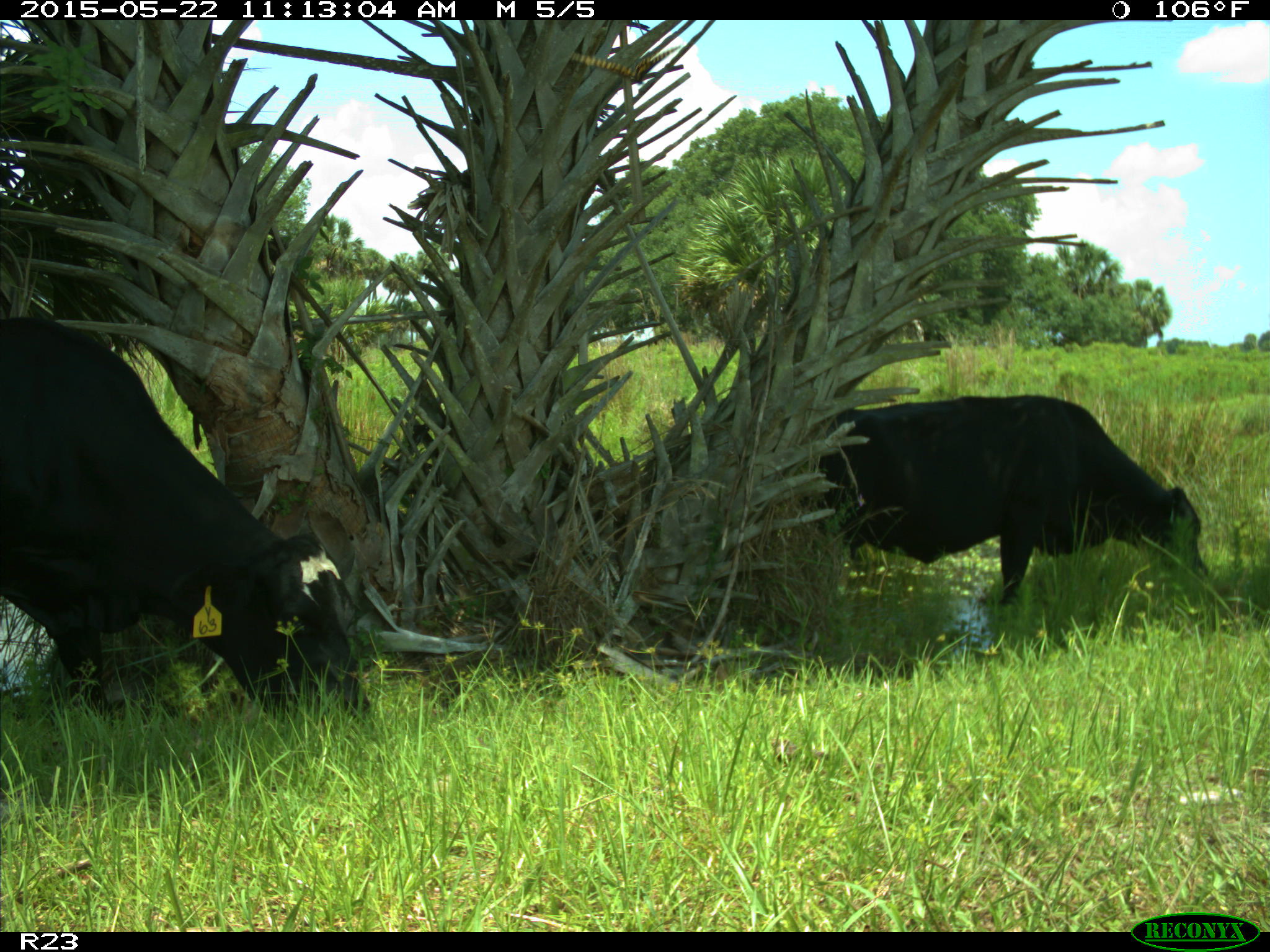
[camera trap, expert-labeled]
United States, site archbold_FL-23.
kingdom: Animalia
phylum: Chordata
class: Mammalia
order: Artiodactyla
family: Bovidae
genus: Bos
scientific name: Bos taurus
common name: domestic cow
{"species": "Bos taurus (domestic cow)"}